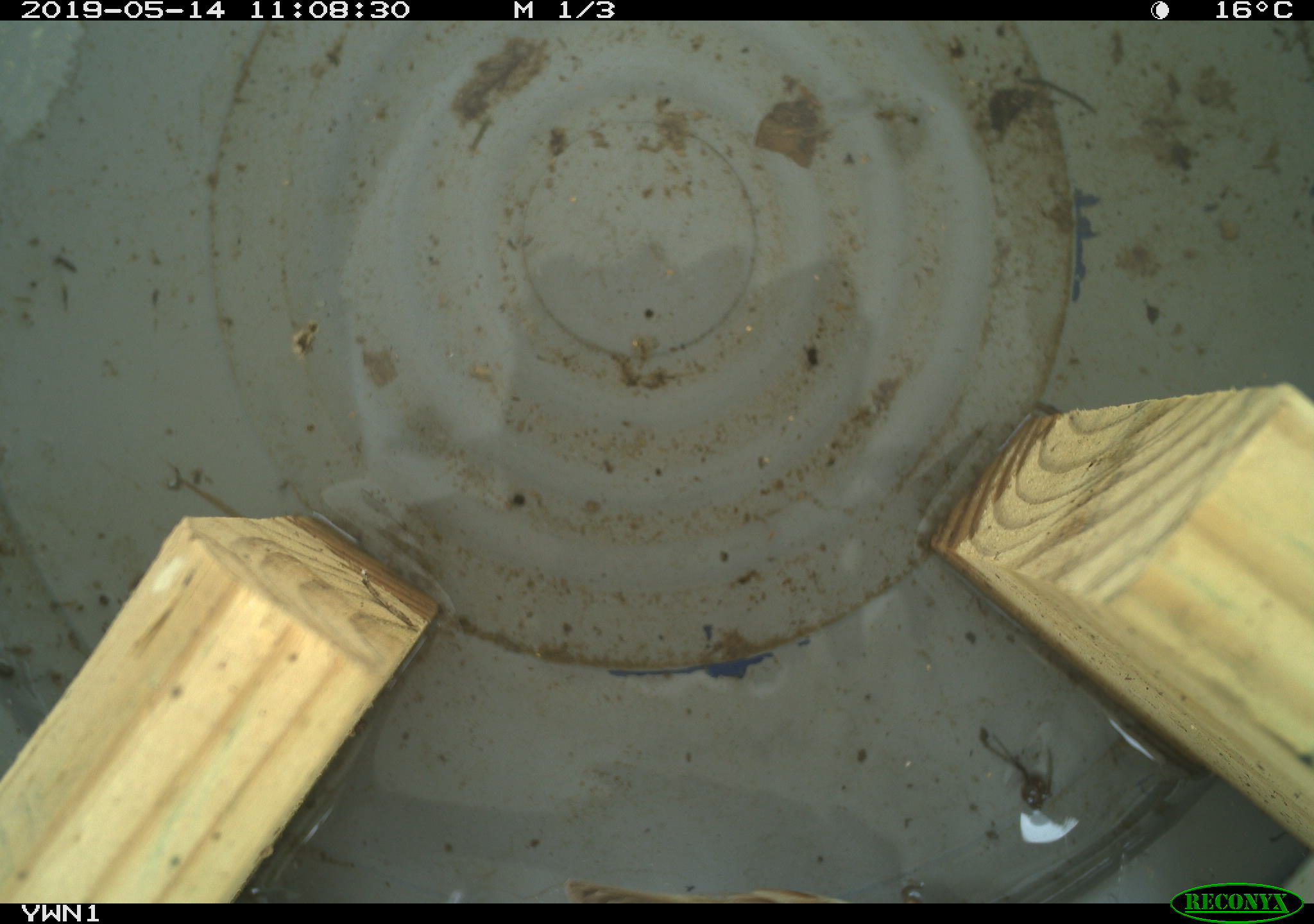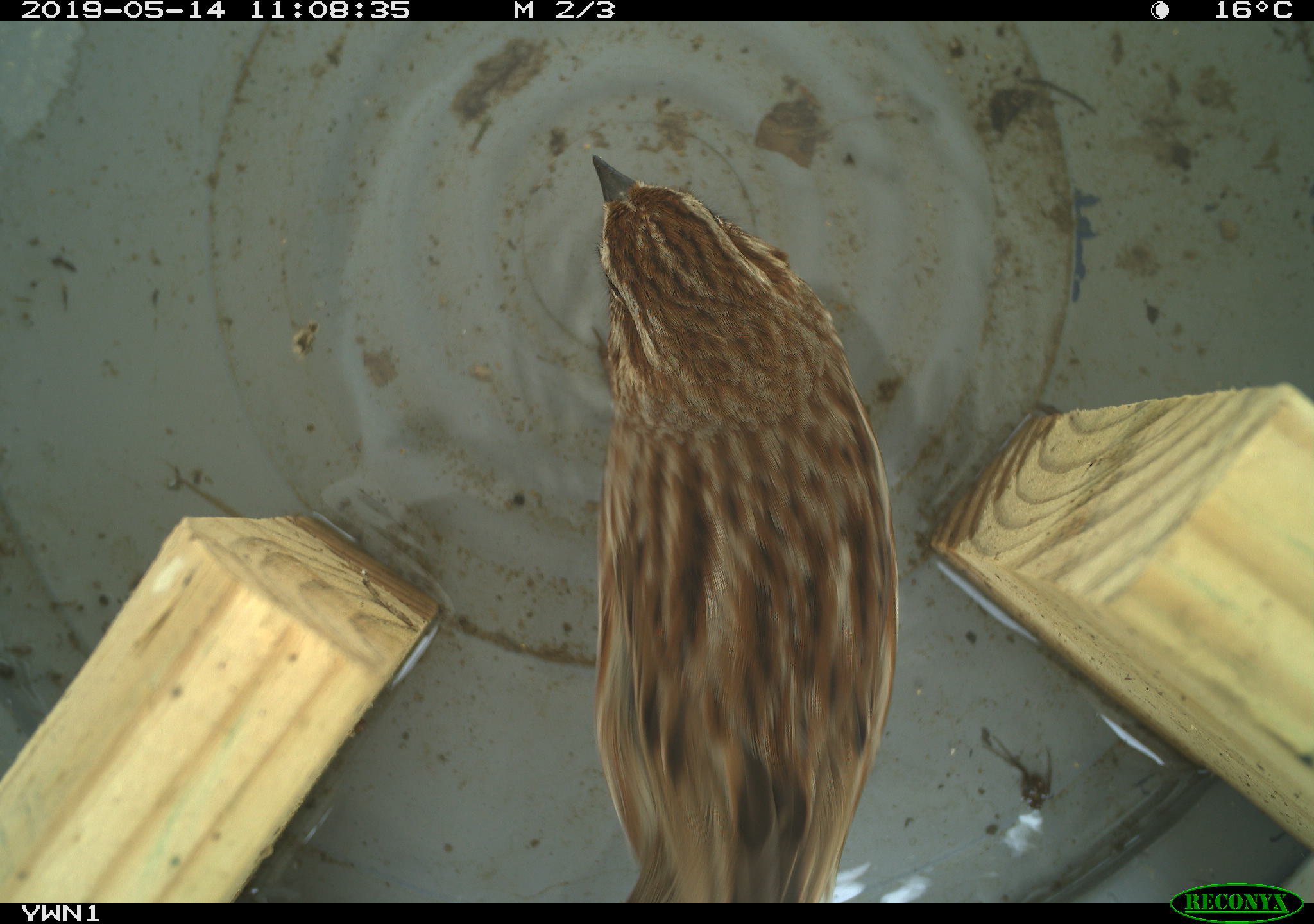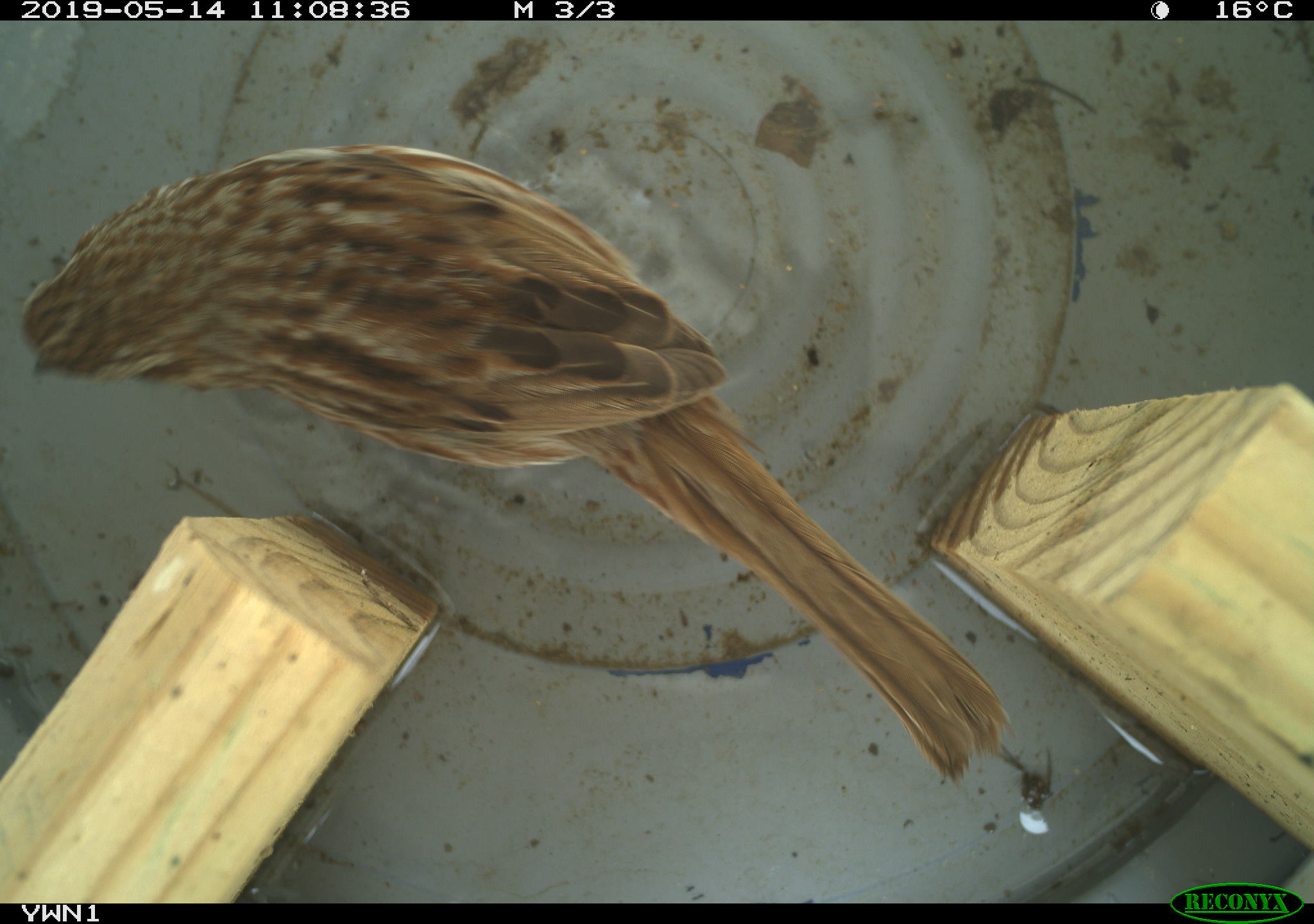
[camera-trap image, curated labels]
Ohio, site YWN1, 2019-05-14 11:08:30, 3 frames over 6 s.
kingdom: Animalia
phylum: Chordata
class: Aves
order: Passeriformes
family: Passerellidae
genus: Melospiza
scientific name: Melospiza melodia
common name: song sparrow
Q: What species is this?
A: Song sparrow (Melospiza melodia).